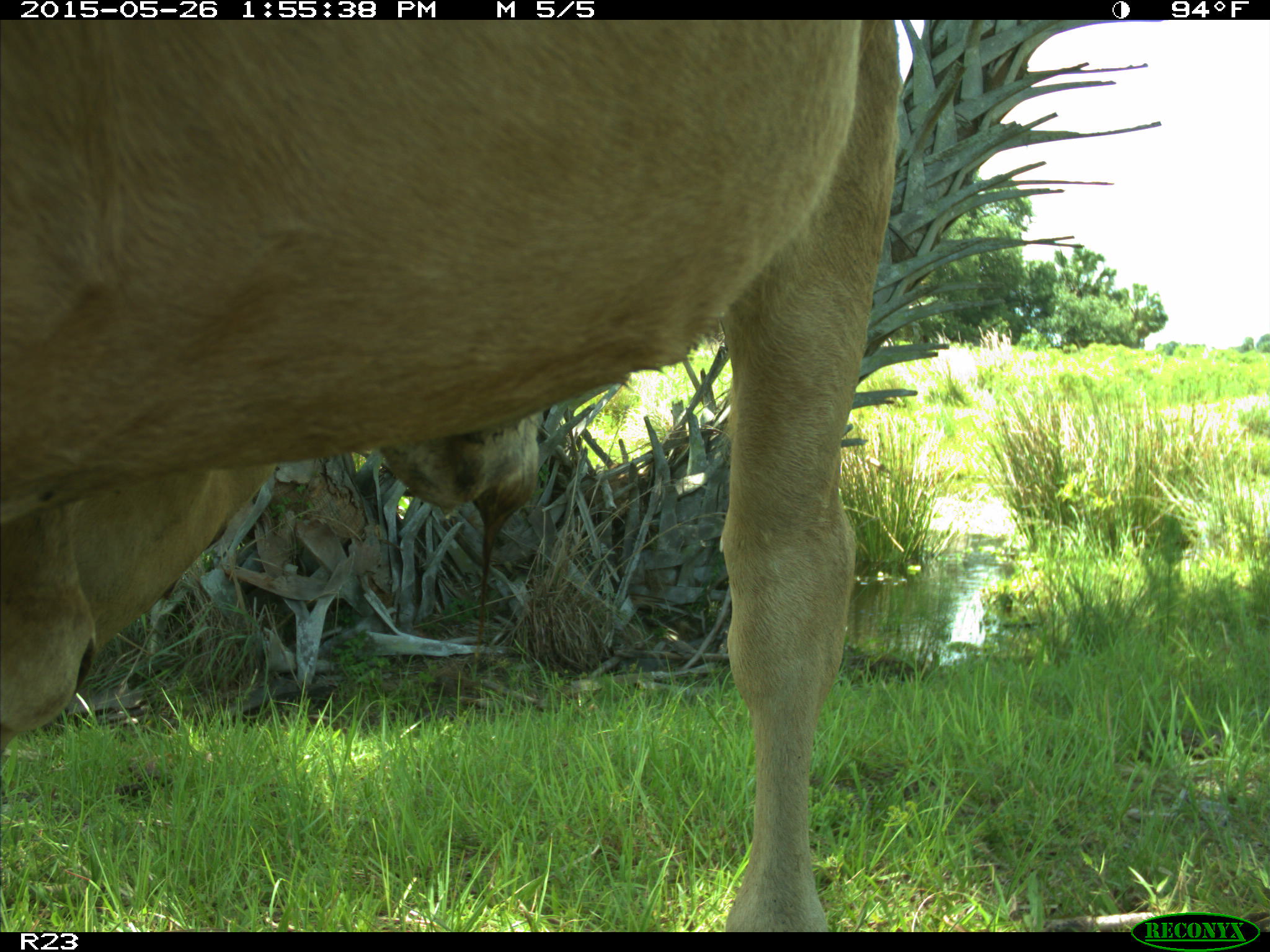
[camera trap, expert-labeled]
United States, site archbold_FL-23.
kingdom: Animalia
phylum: Chordata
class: Mammalia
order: Artiodactyla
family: Bovidae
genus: Bos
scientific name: Bos taurus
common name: domestic cow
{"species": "Bos taurus (domestic cow)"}